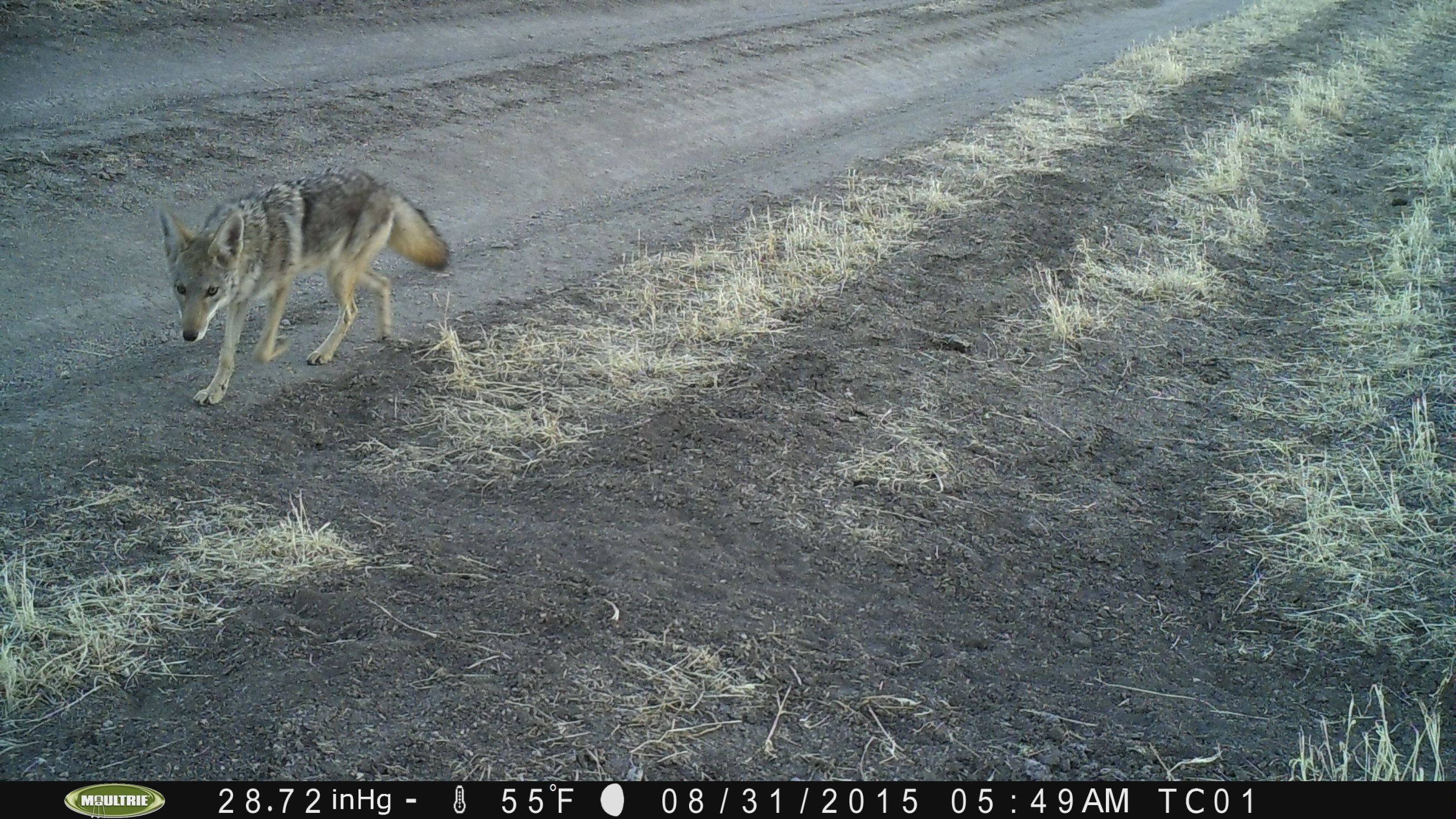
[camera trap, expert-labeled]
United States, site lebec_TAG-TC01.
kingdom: Animalia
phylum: Chordata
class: Mammalia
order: Carnivora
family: Canidae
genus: Canis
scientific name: Canis latrans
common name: coyote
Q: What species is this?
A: Canis latrans (coyote).